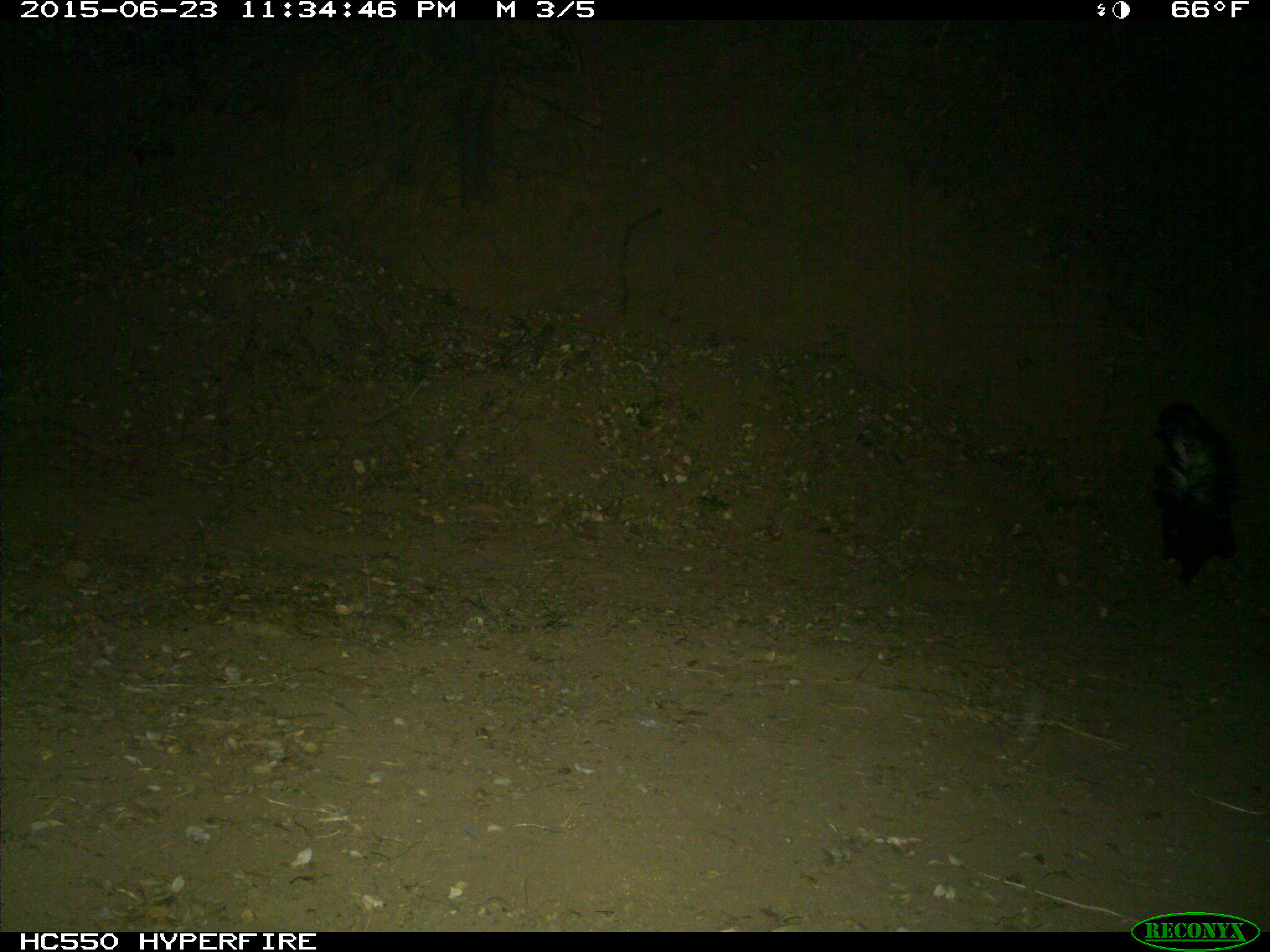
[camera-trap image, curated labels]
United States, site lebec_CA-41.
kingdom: Animalia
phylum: Chordata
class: Mammalia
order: Carnivora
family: Mephitidae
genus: Mephitis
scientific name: Mephitis mephitis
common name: striped skunk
Mephitis mephitis (striped skunk).